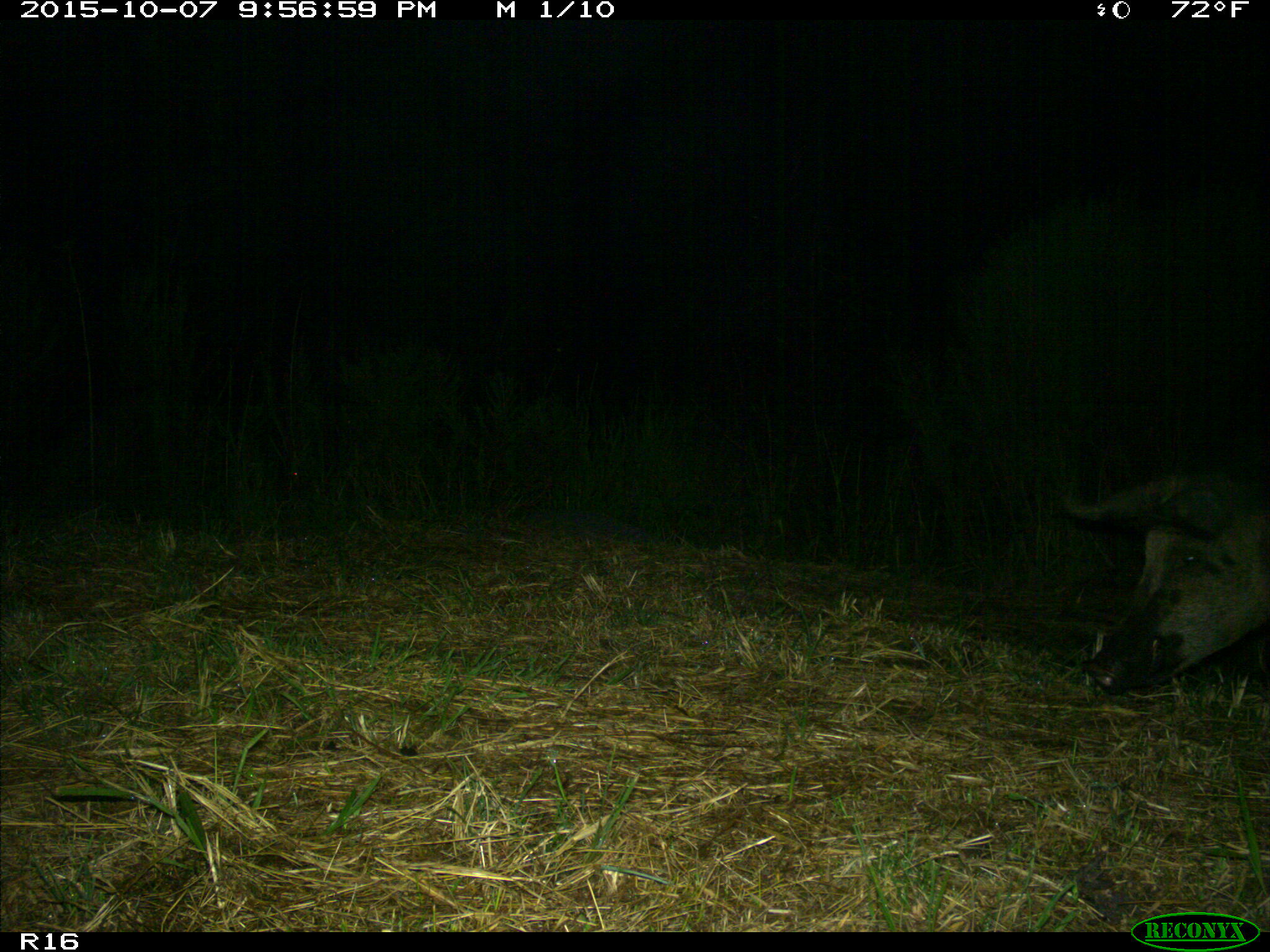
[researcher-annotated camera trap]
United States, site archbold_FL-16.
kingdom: Animalia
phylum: Chordata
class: Mammalia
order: Artiodactyla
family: Suidae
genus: Sus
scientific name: Sus scrofa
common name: wild boar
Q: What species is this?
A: Sus scrofa (wild boar).